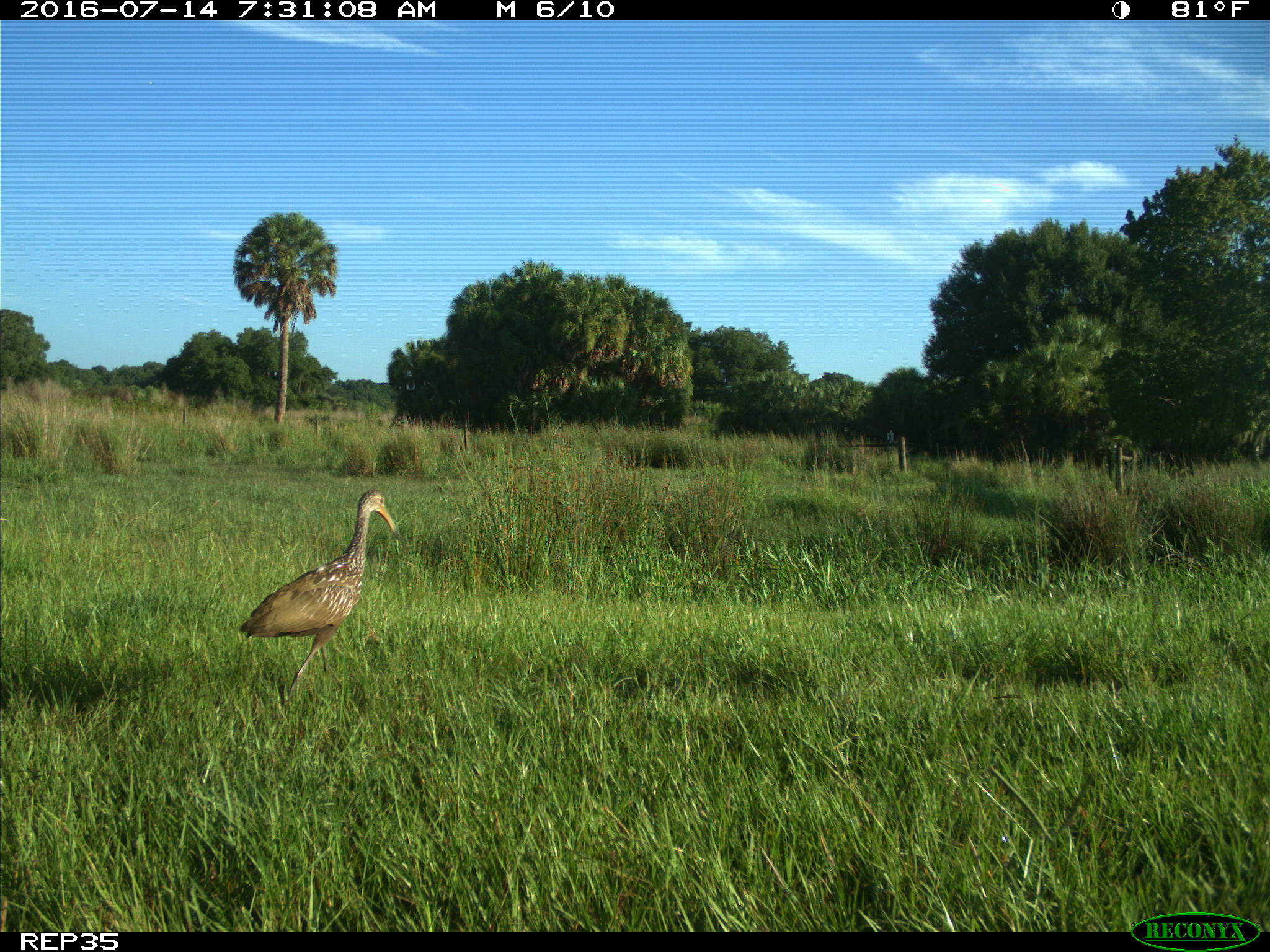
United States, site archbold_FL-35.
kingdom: Animalia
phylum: Chordata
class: Aves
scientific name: Aves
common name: birds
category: unidentified bird